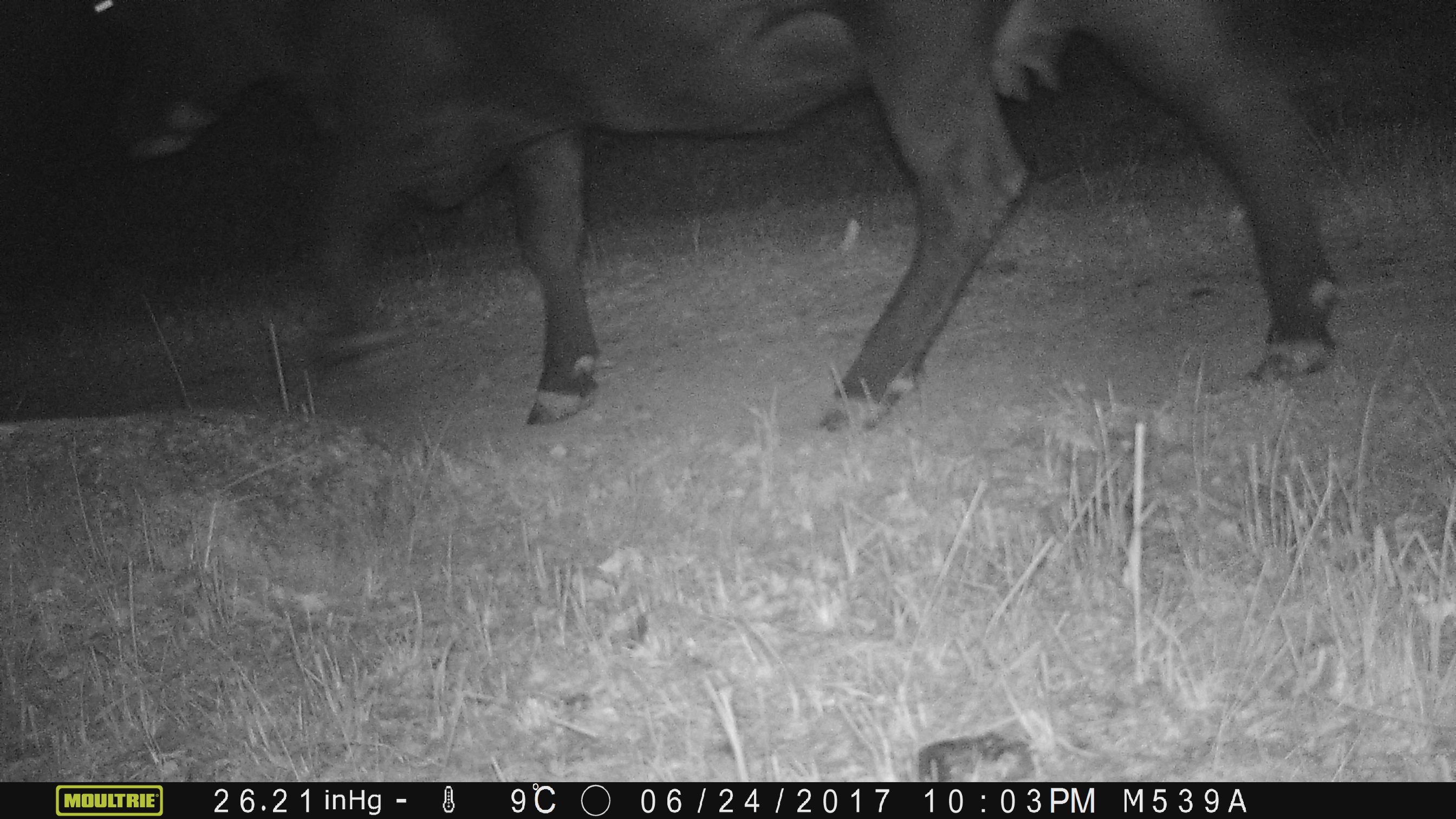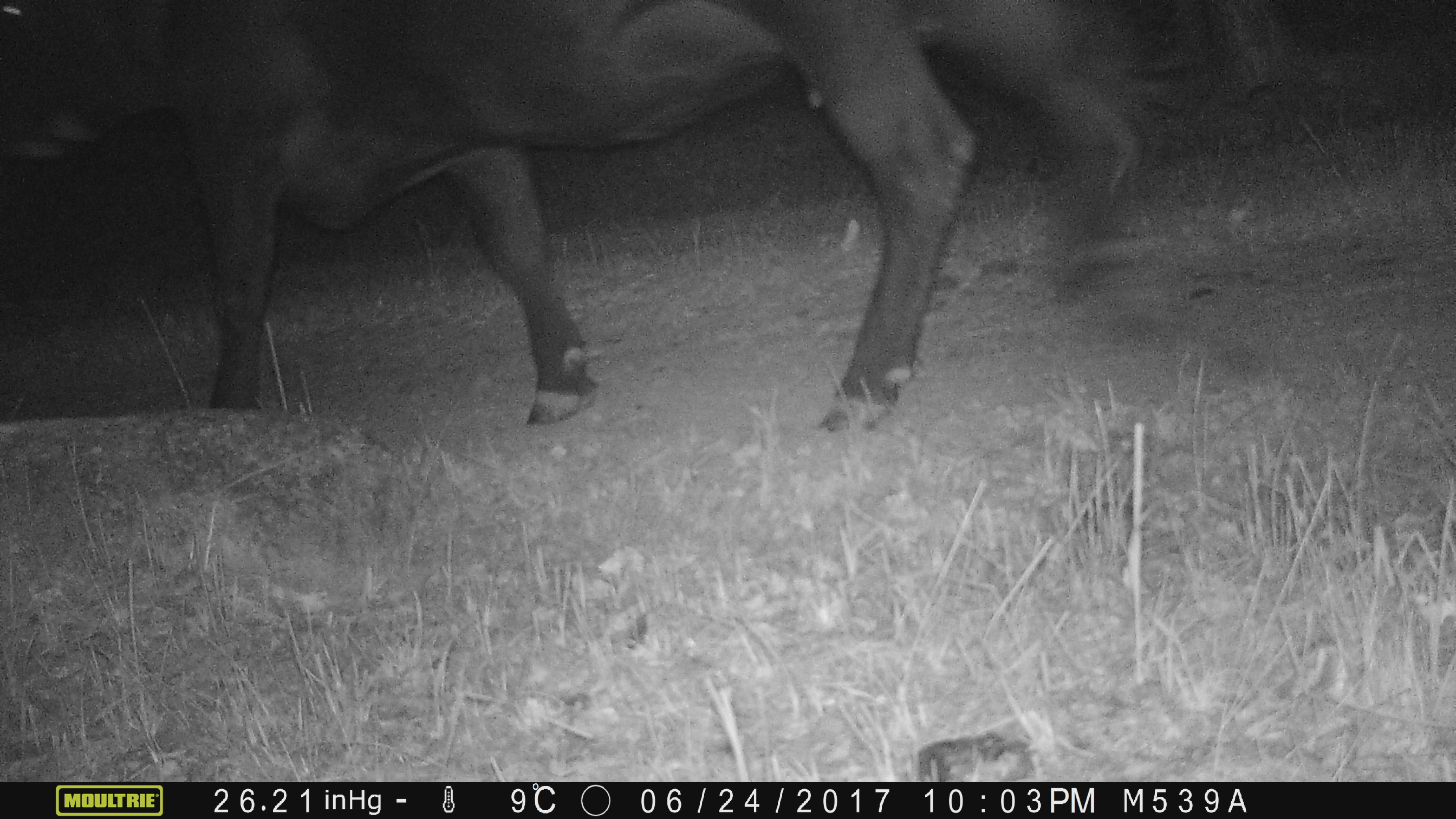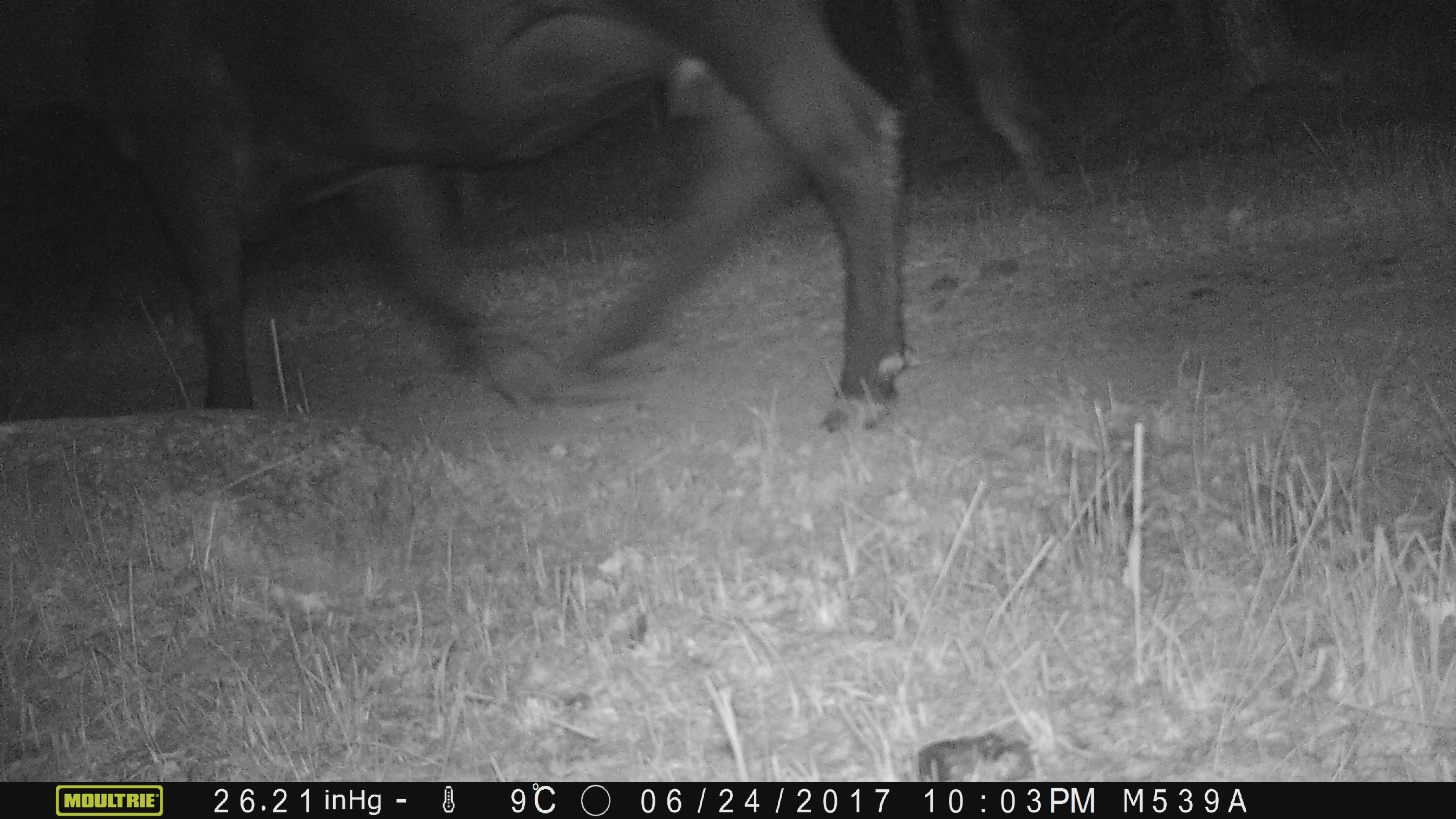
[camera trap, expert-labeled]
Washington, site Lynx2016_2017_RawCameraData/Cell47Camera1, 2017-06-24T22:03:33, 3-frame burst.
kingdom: Animalia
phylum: Chordata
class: Mammalia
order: Artiodactyla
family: Bovidae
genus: Bos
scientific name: Bos taurus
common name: domestic cattle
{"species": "domestic cattle (Bos taurus)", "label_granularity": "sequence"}